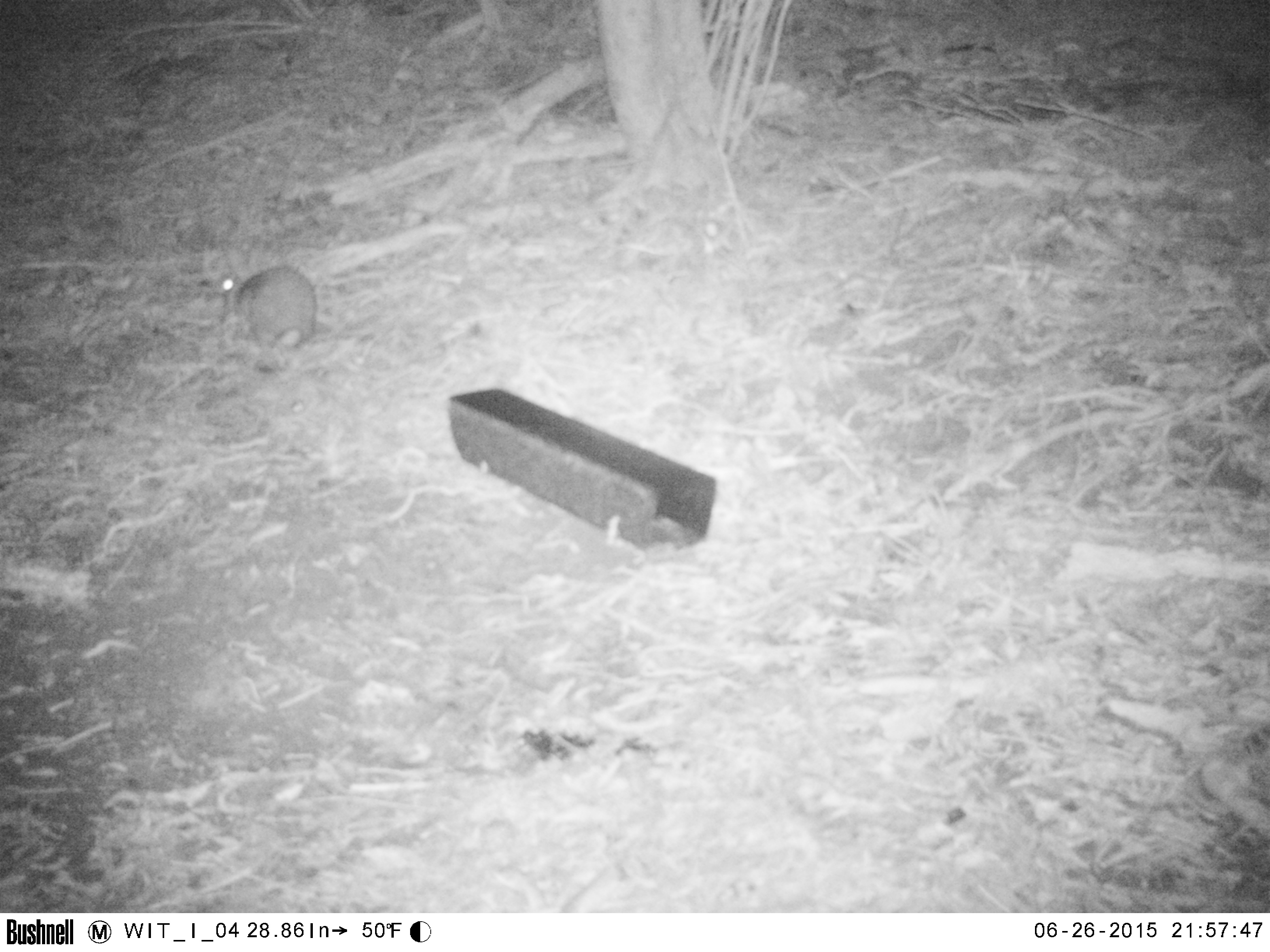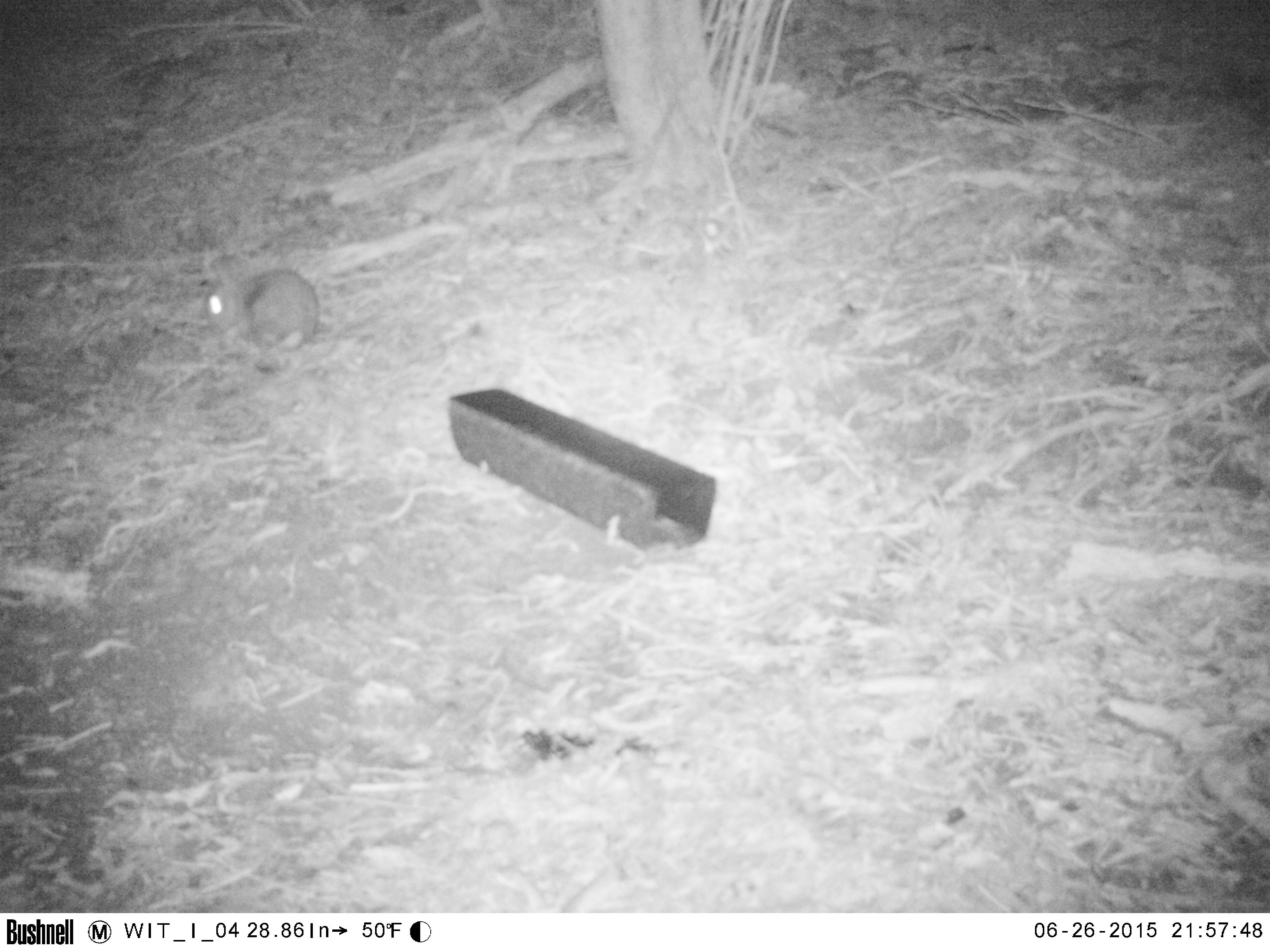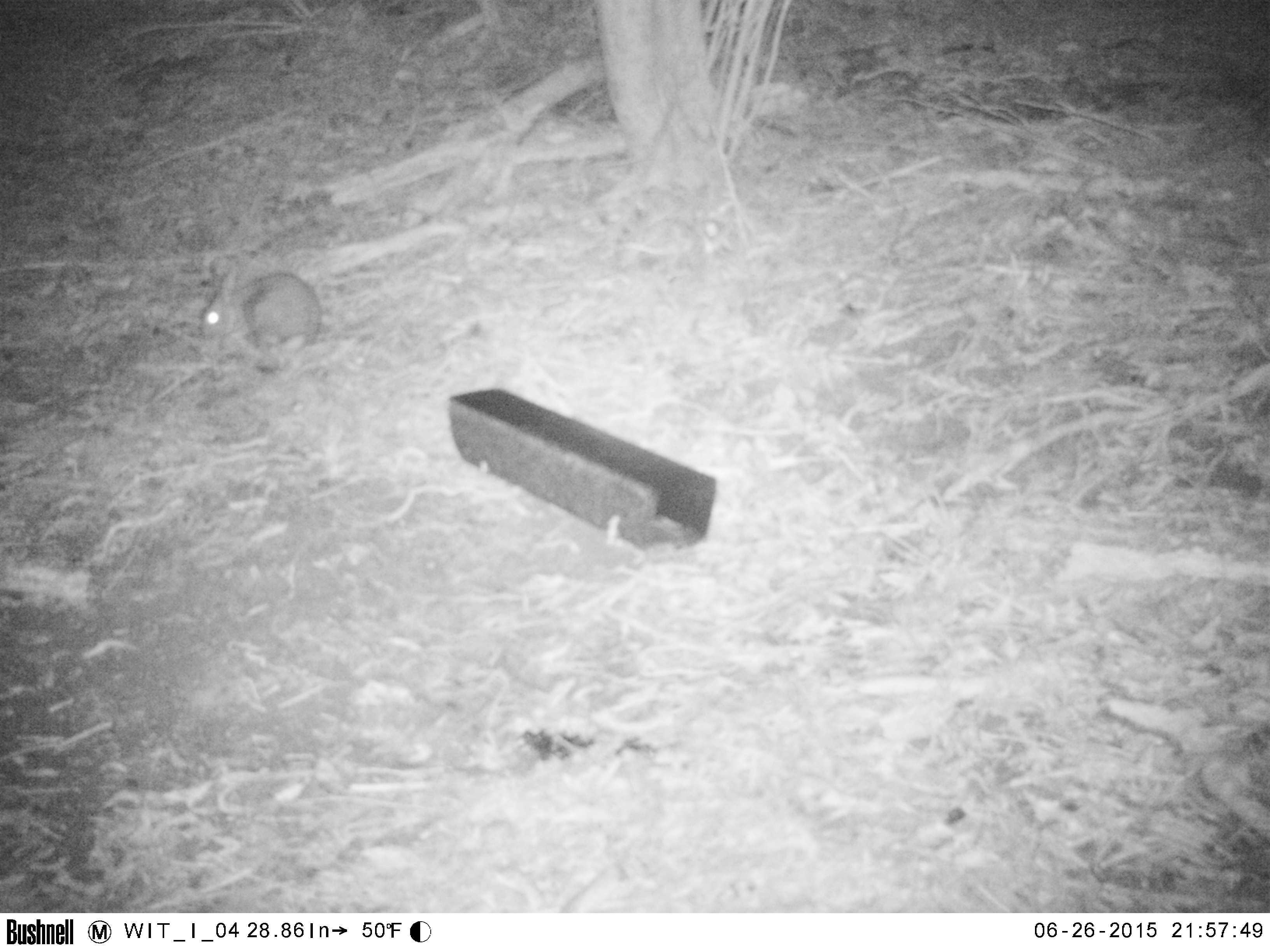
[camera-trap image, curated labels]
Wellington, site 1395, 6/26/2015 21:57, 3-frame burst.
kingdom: Animalia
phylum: Chordata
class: Mammalia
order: Lagomorpha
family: Leporidae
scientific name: Leporidae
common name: rabbit